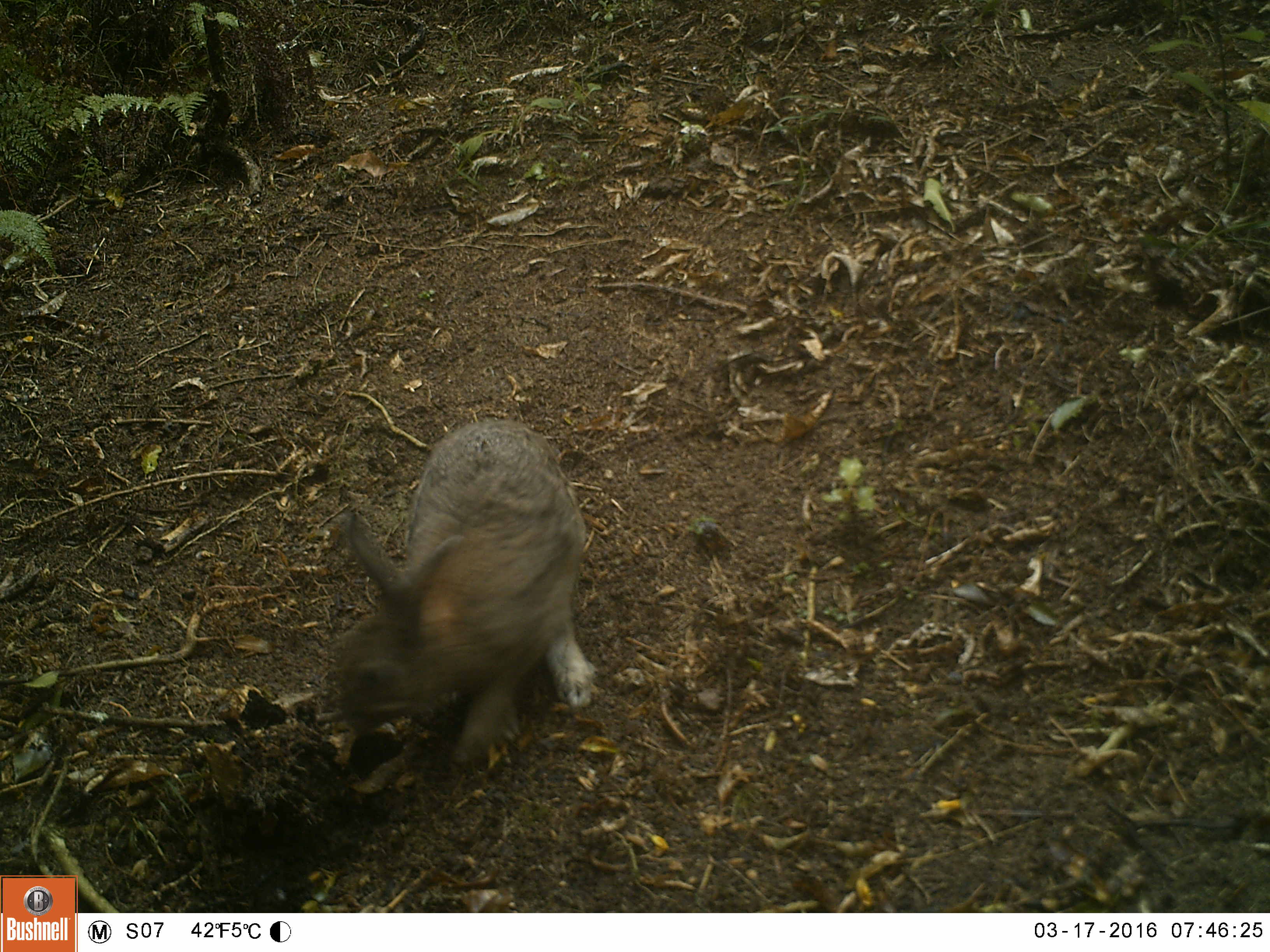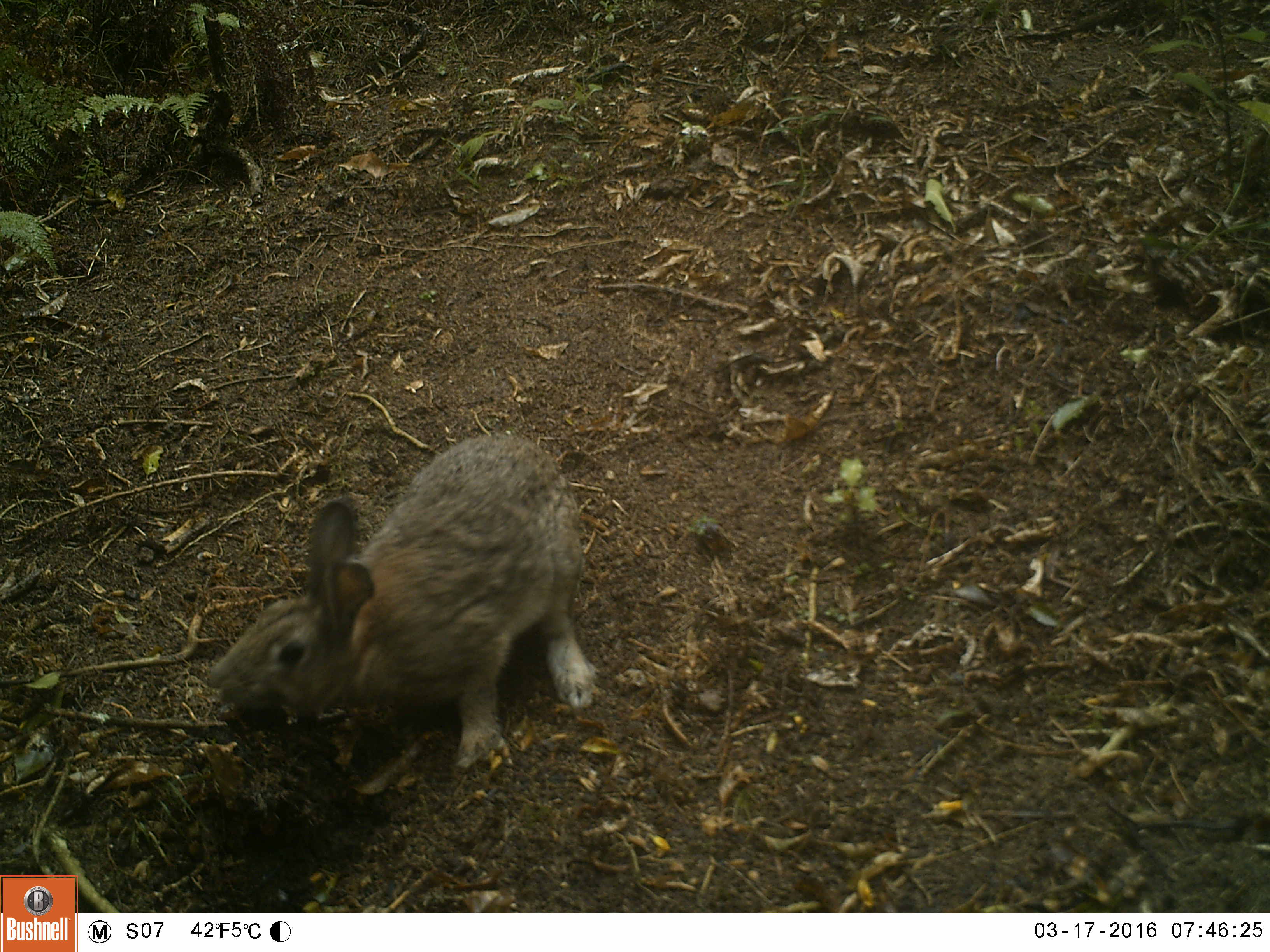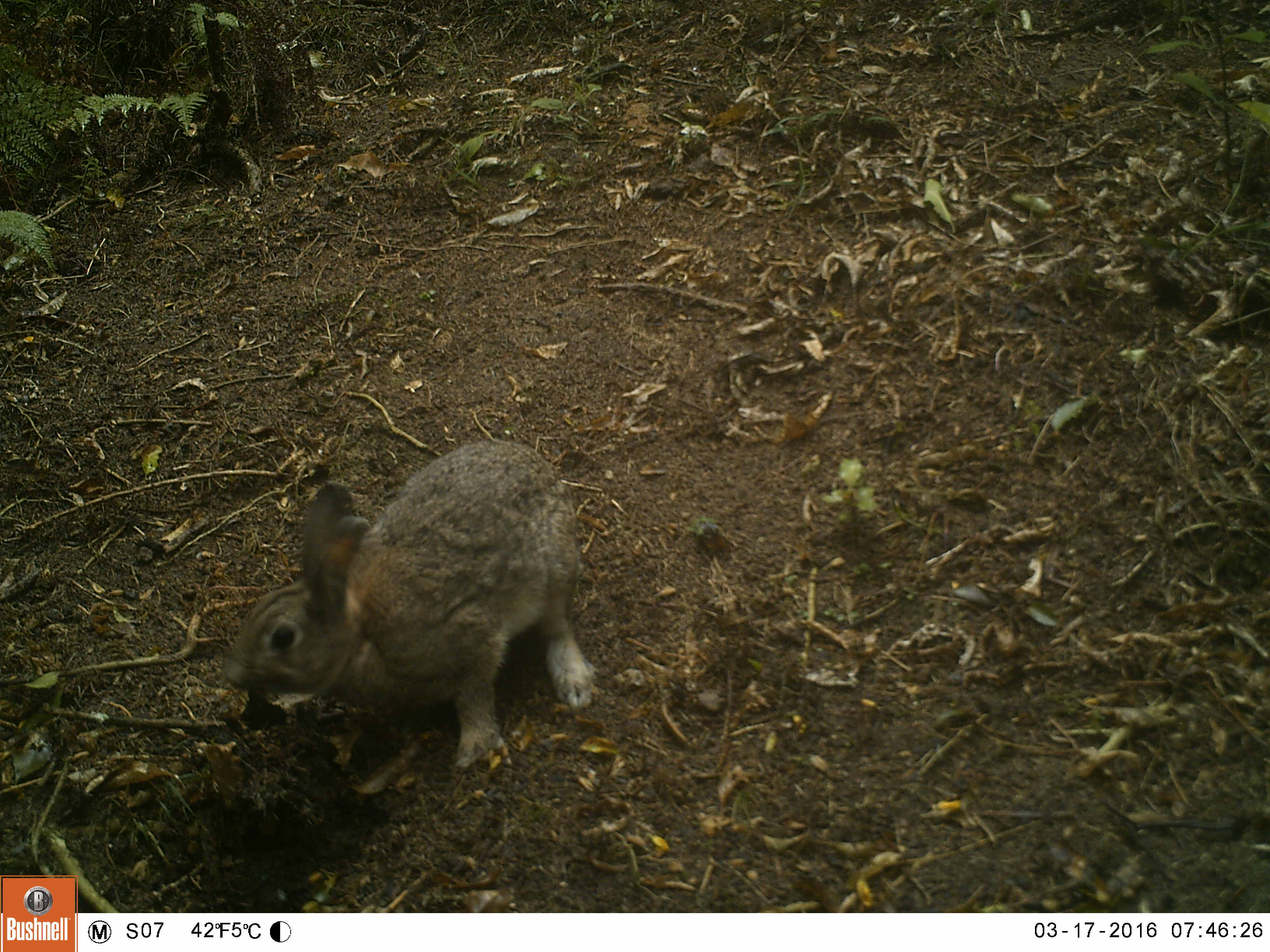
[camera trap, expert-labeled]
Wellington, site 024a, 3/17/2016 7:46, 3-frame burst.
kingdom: Animalia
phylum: Chordata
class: Mammalia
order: Lagomorpha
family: Leporidae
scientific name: Leporidae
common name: rabbit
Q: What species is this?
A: Rabbit (Leporidae).